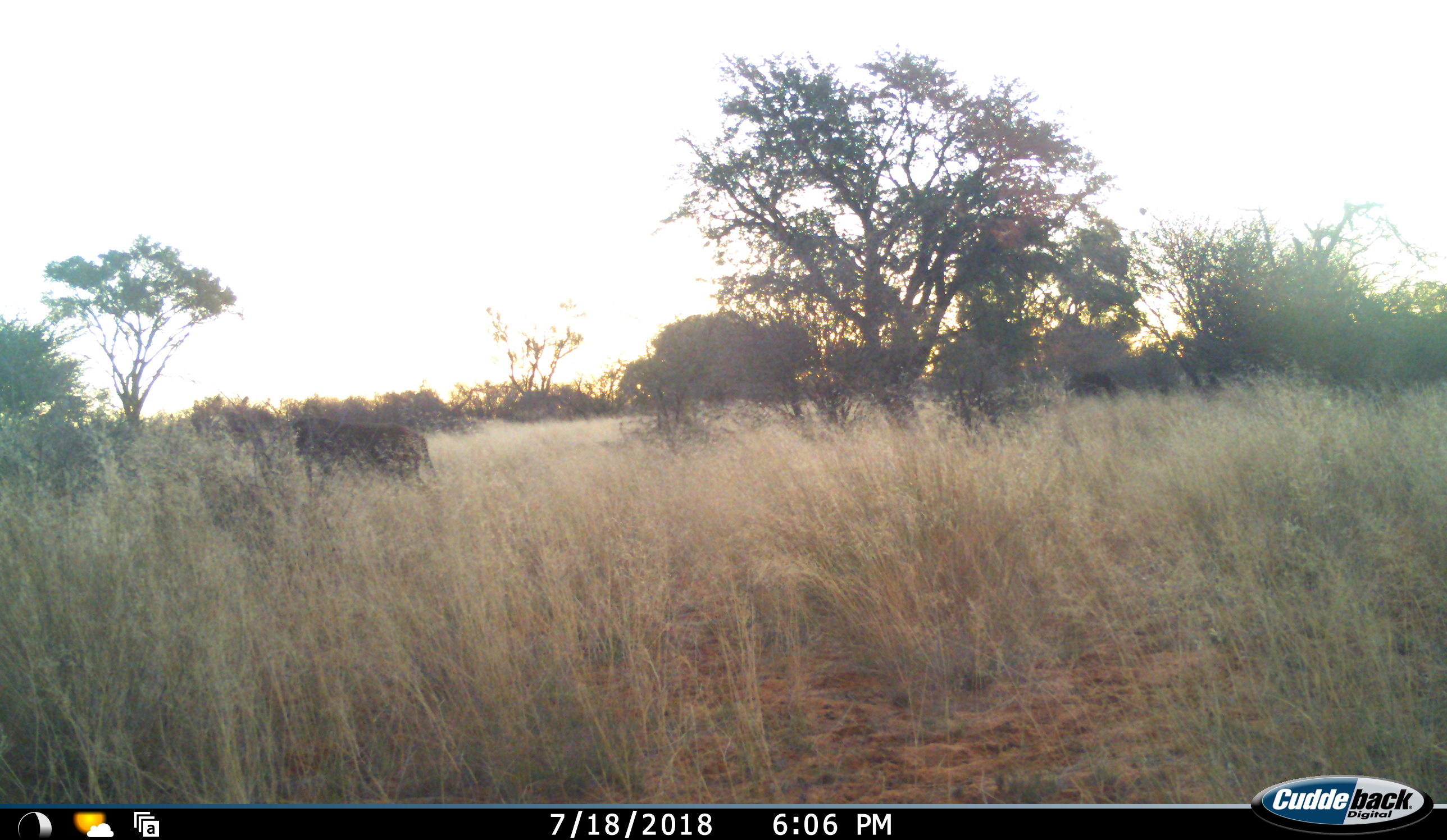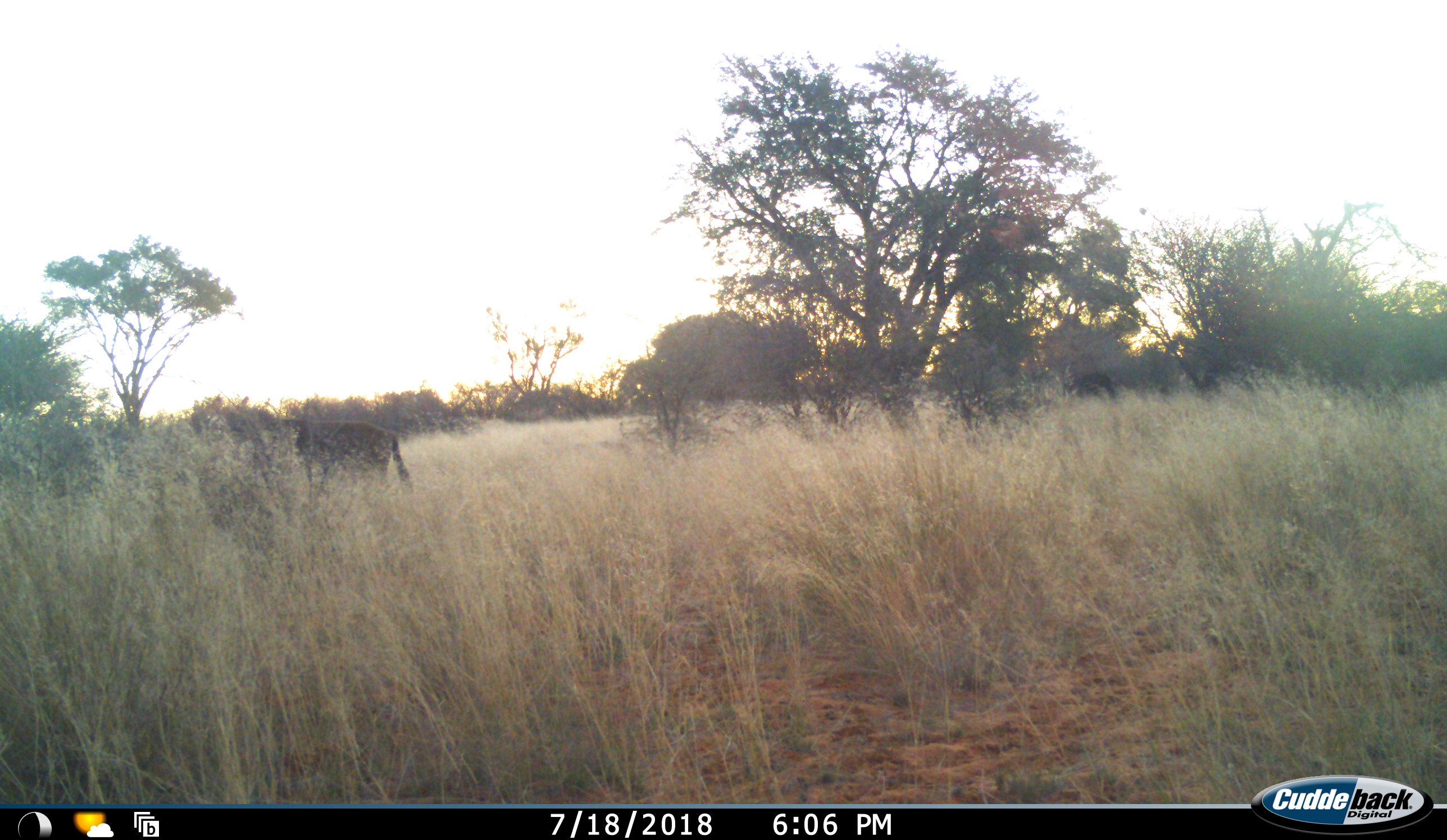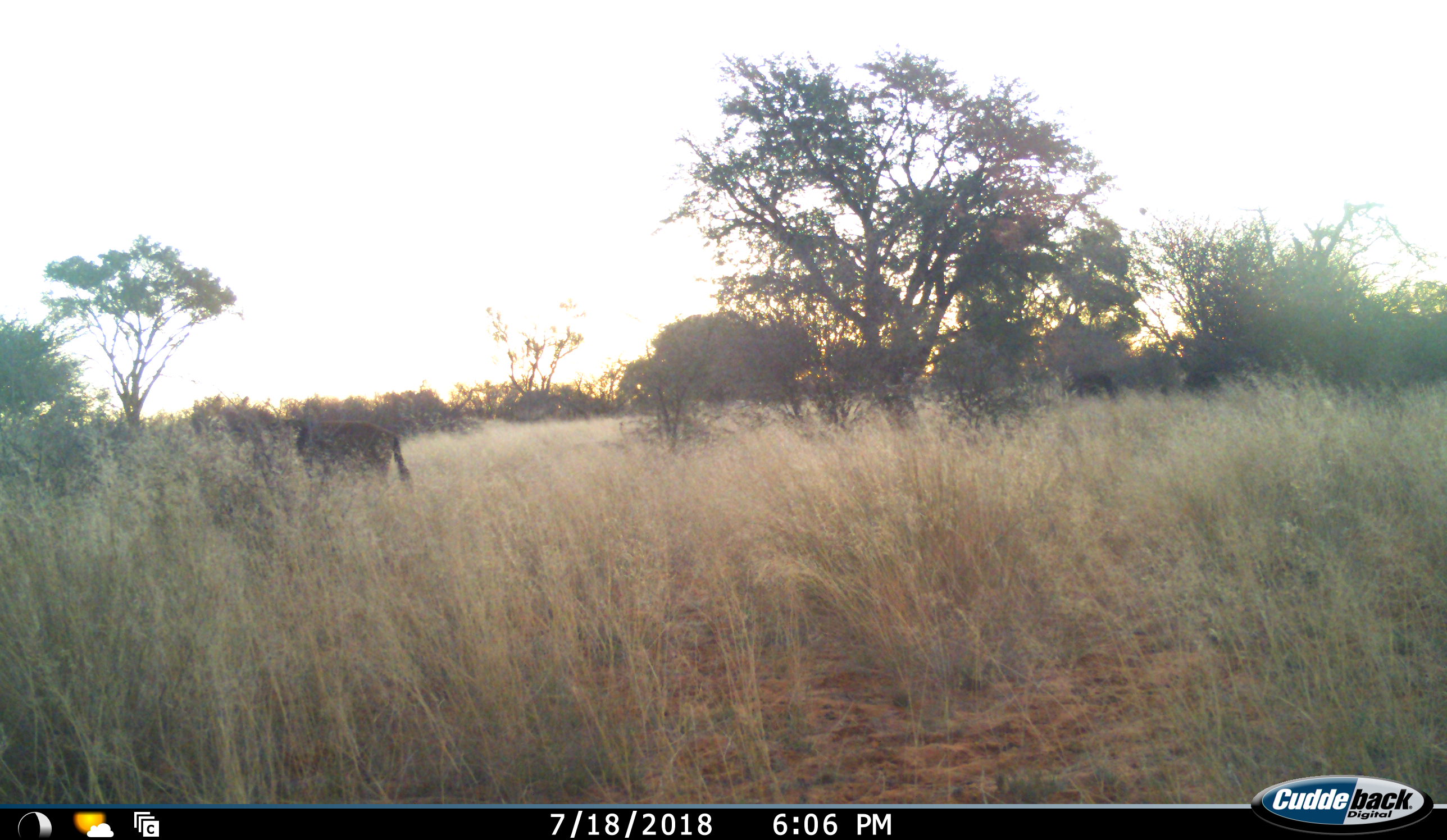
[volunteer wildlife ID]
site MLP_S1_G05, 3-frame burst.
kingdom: Animalia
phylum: Chordata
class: Mammalia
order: Artiodactyla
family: Bovidae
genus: Connochaetes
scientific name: Connochaetes taurinus taurinus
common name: blue wildebeest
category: wildebeestblue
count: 2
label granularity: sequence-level